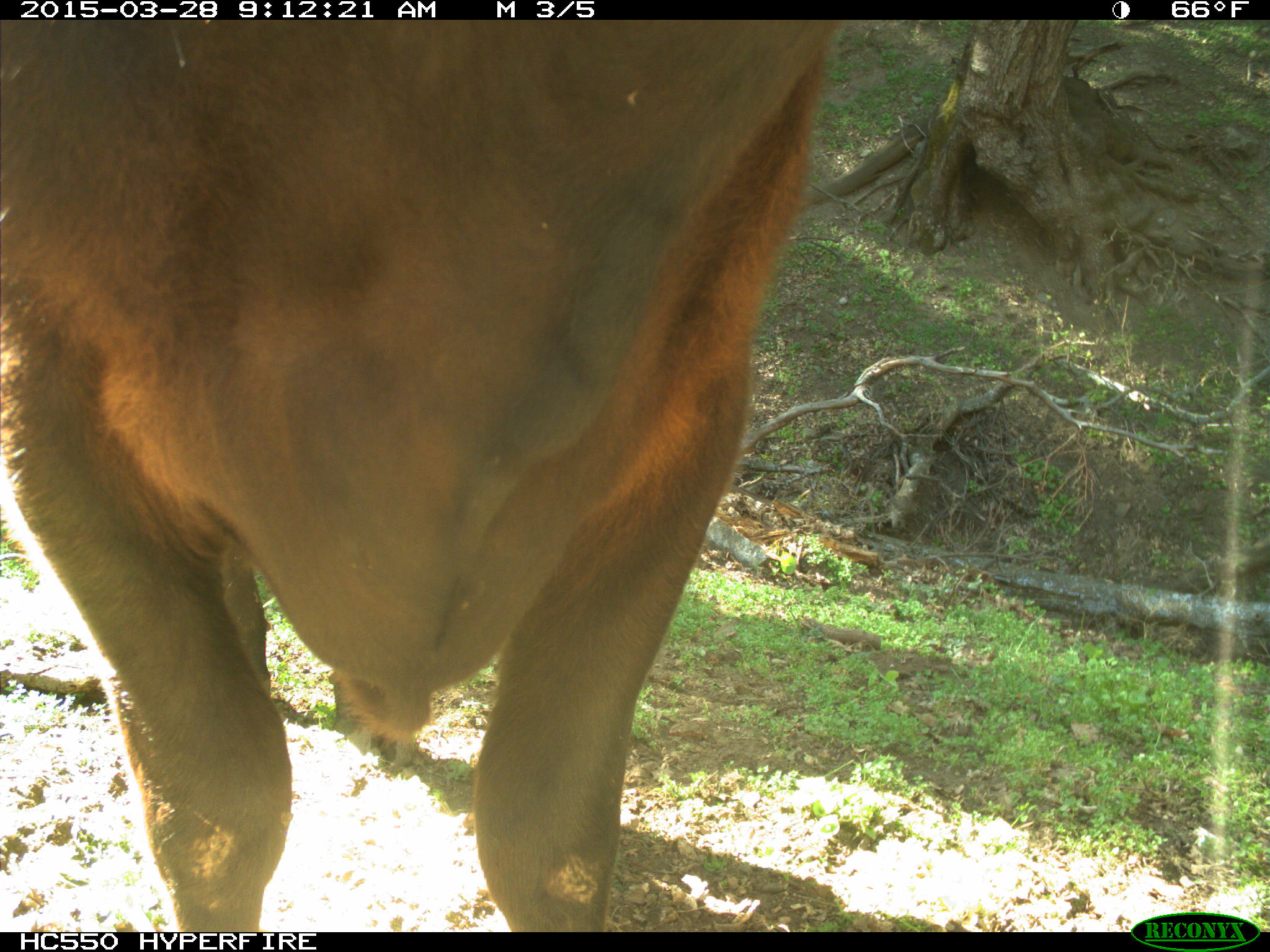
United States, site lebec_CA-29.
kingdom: Animalia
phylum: Chordata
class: Mammalia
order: Artiodactyla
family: Bovidae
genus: Bos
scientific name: Bos taurus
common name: domestic cow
Bos taurus (domestic cow).